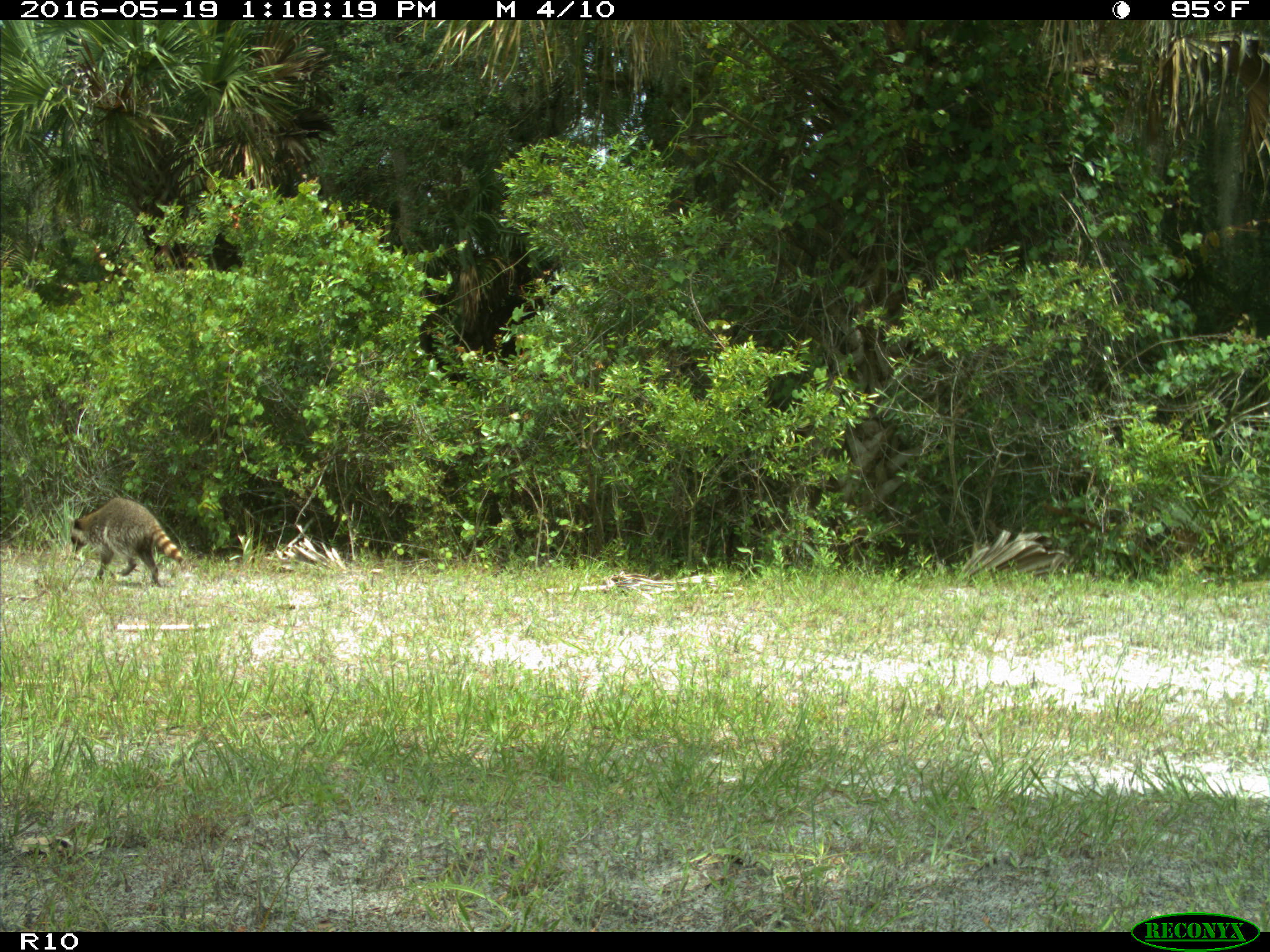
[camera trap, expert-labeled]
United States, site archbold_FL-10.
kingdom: Animalia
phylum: Chordata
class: Mammalia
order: Carnivora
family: Procyonidae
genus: Procyon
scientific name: Procyon lotor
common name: common raccoon